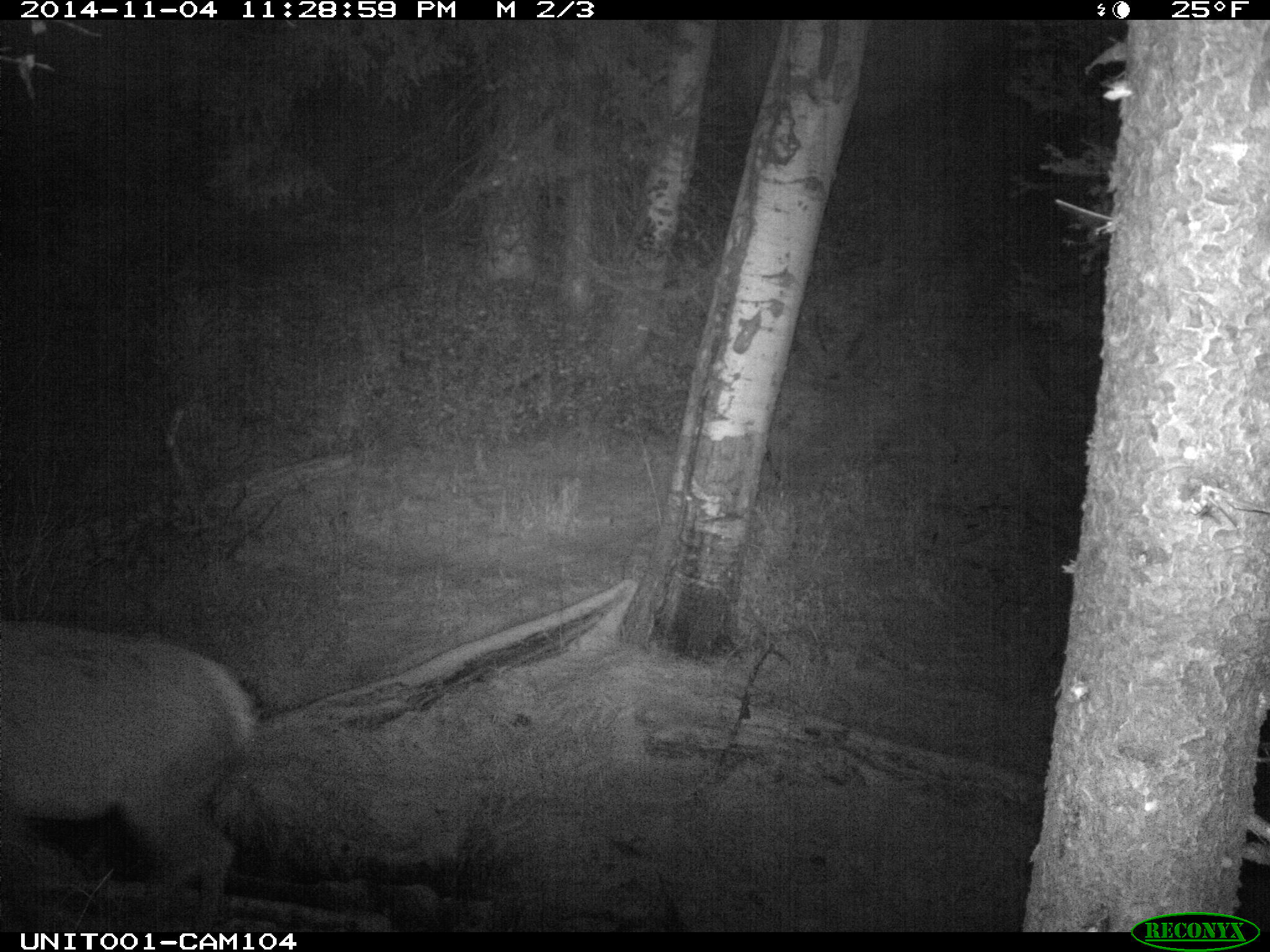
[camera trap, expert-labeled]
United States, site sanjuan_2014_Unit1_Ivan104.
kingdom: Animalia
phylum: Chordata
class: Mammalia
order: Artiodactyla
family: Cervidae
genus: Cervus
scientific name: Cervus elaphus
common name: red deer